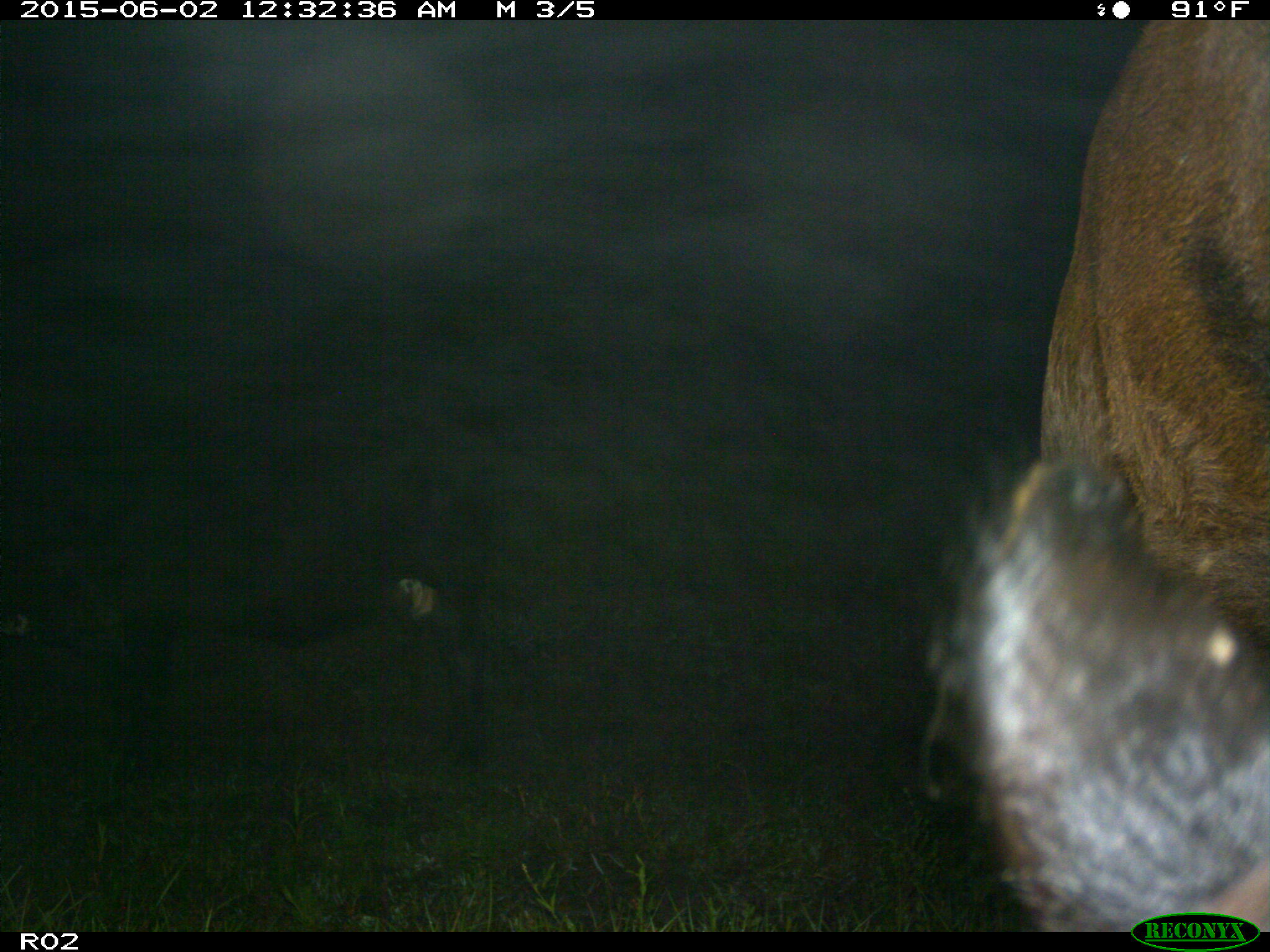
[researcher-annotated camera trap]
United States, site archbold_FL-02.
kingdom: Animalia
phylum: Chordata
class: Mammalia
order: Artiodactyla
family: Bovidae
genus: Bos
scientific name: Bos taurus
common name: domestic cow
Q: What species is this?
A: Bos taurus (domestic cow).